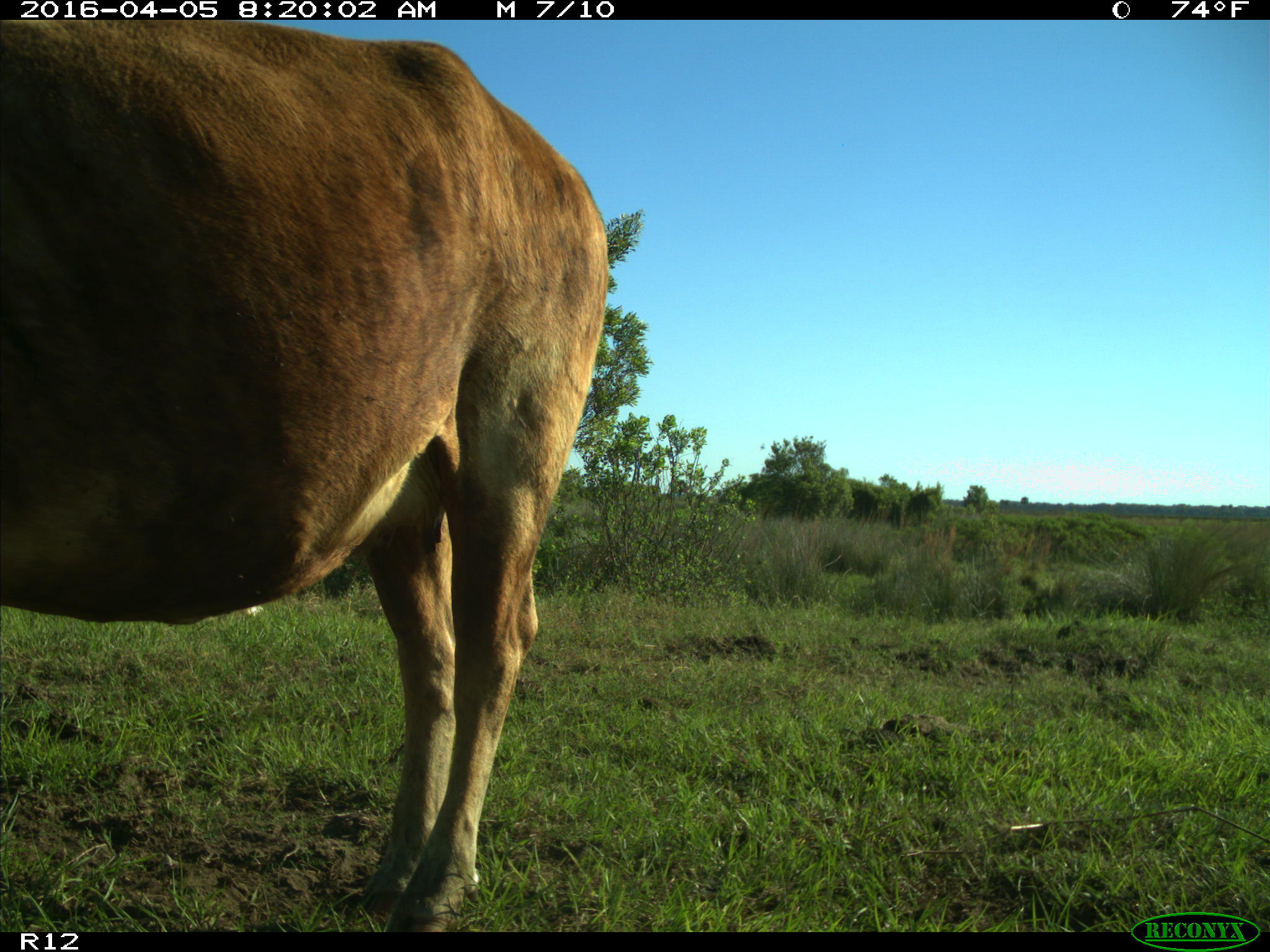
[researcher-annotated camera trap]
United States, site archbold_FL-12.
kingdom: Animalia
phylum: Chordata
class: Mammalia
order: Artiodactyla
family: Bovidae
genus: Bos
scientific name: Bos taurus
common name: domestic cow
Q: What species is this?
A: Bos taurus (domestic cow).